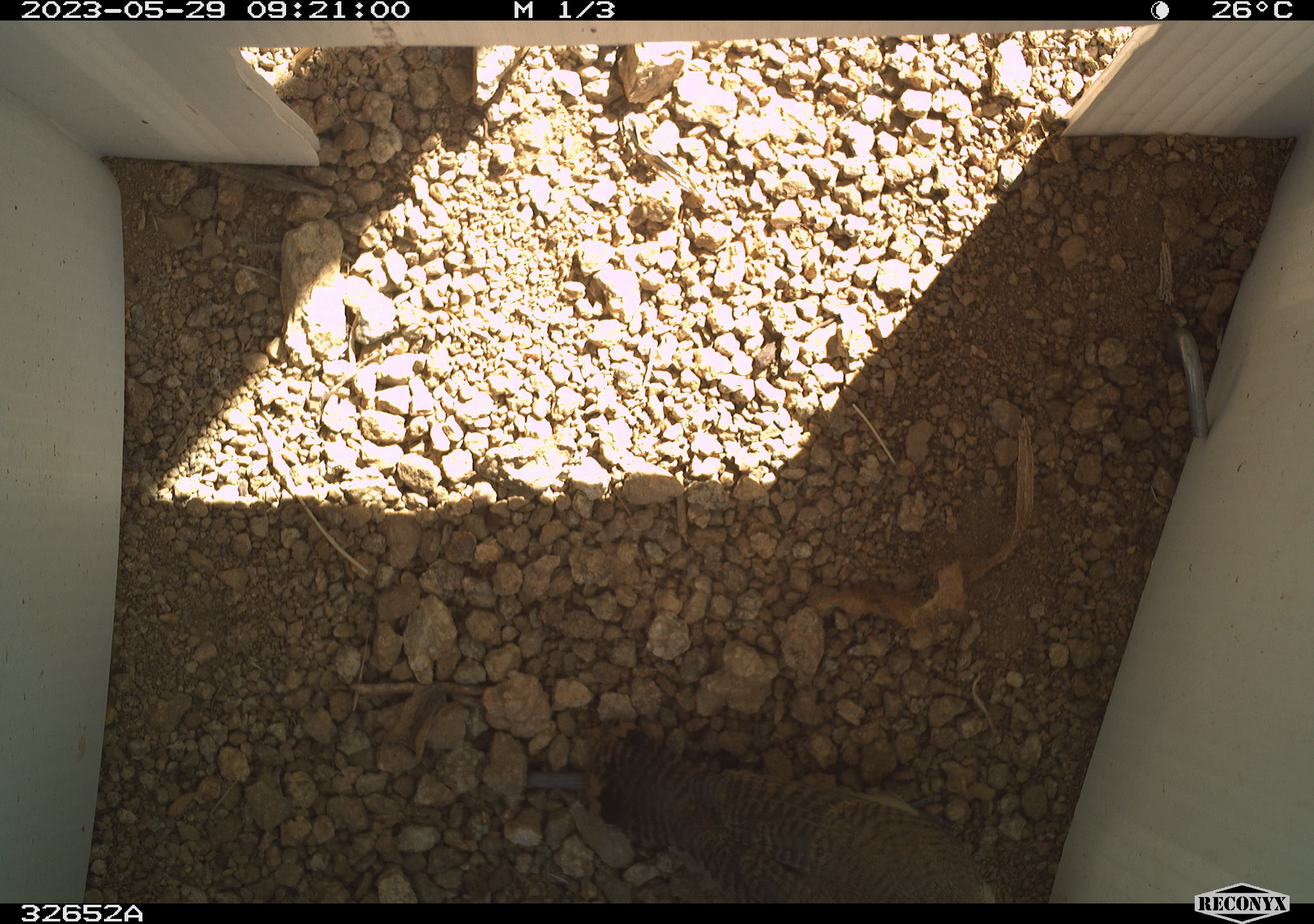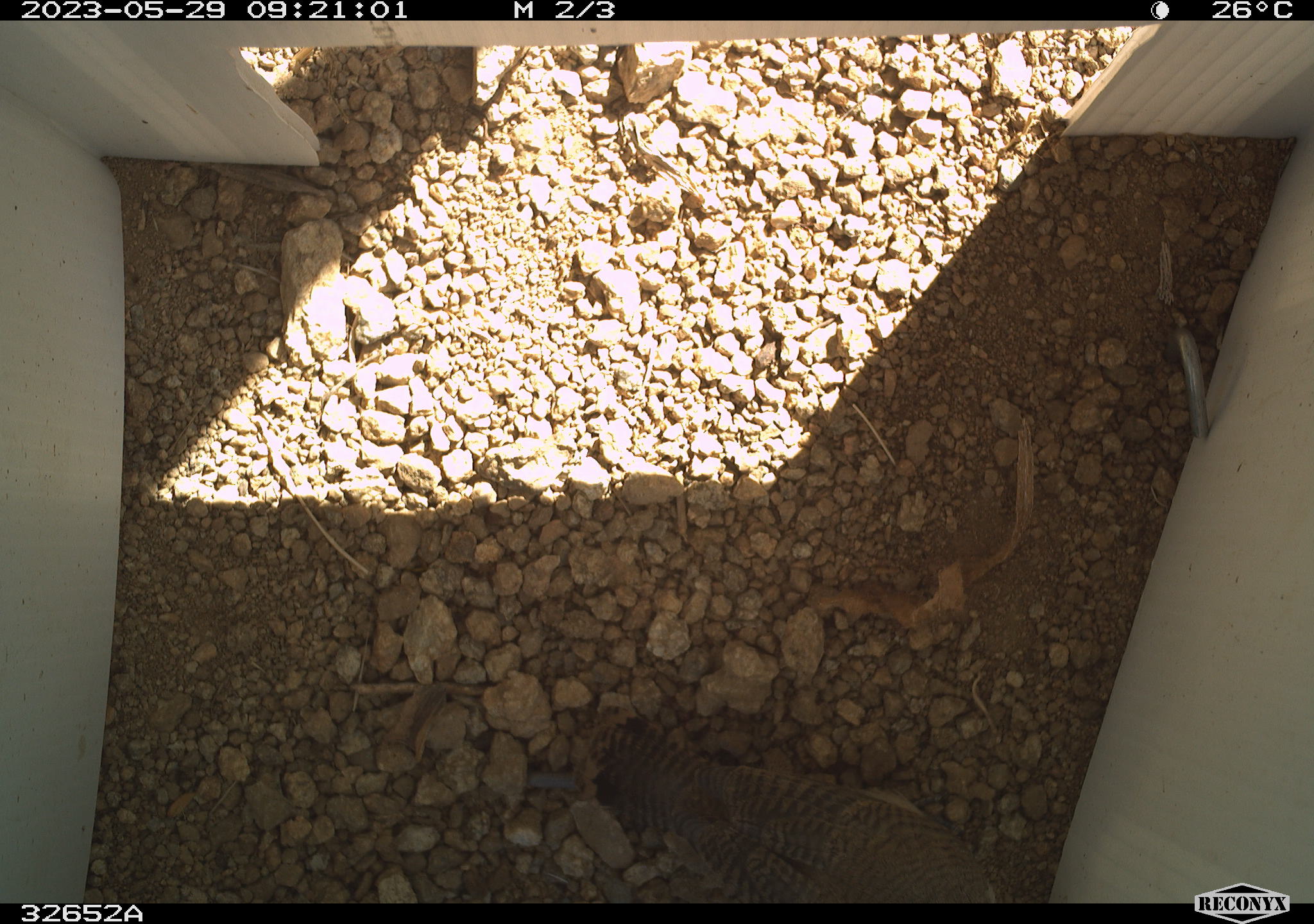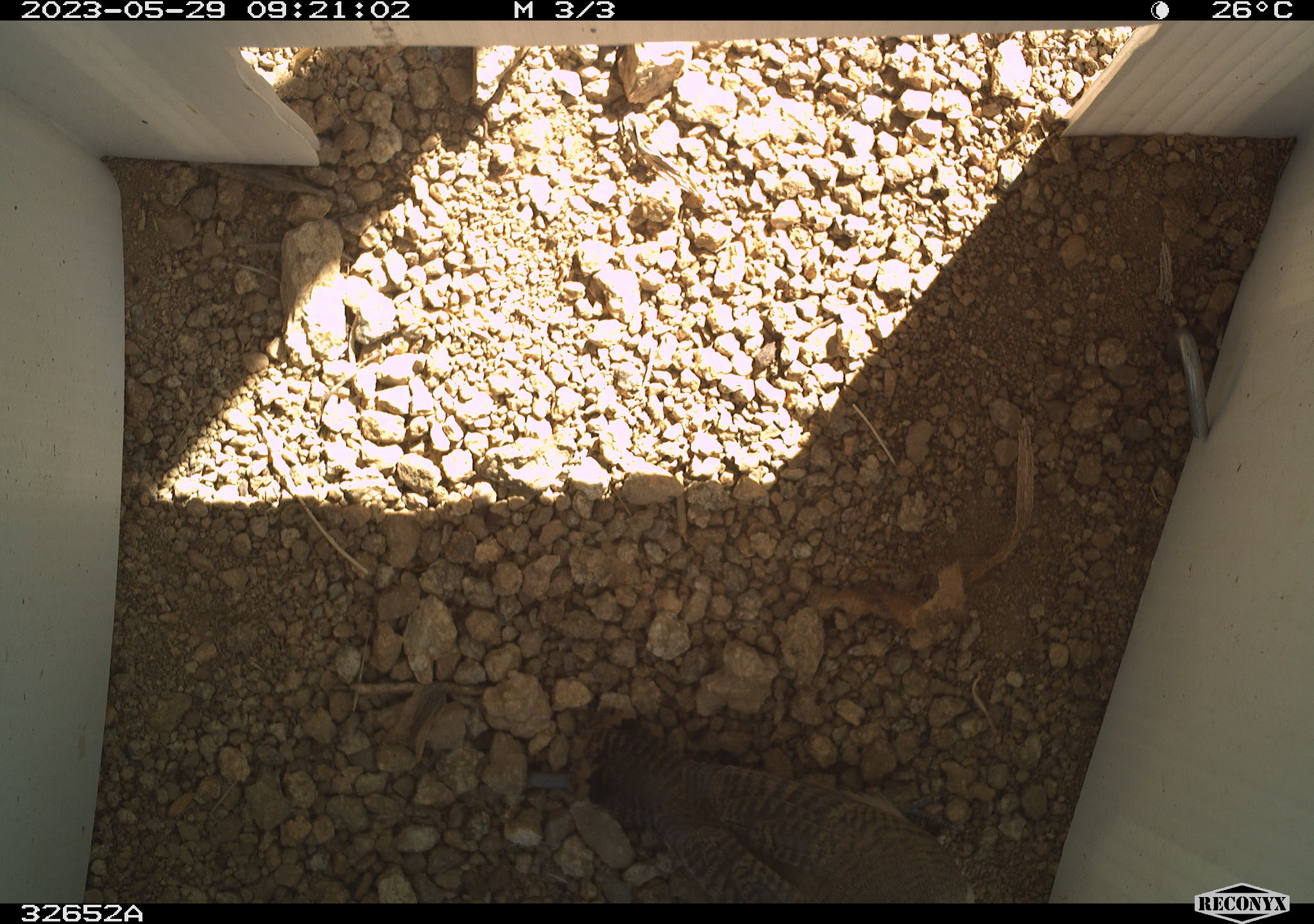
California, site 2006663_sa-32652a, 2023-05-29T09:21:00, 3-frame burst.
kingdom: Animalia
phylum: Chordata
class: Aves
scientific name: Aves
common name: bird